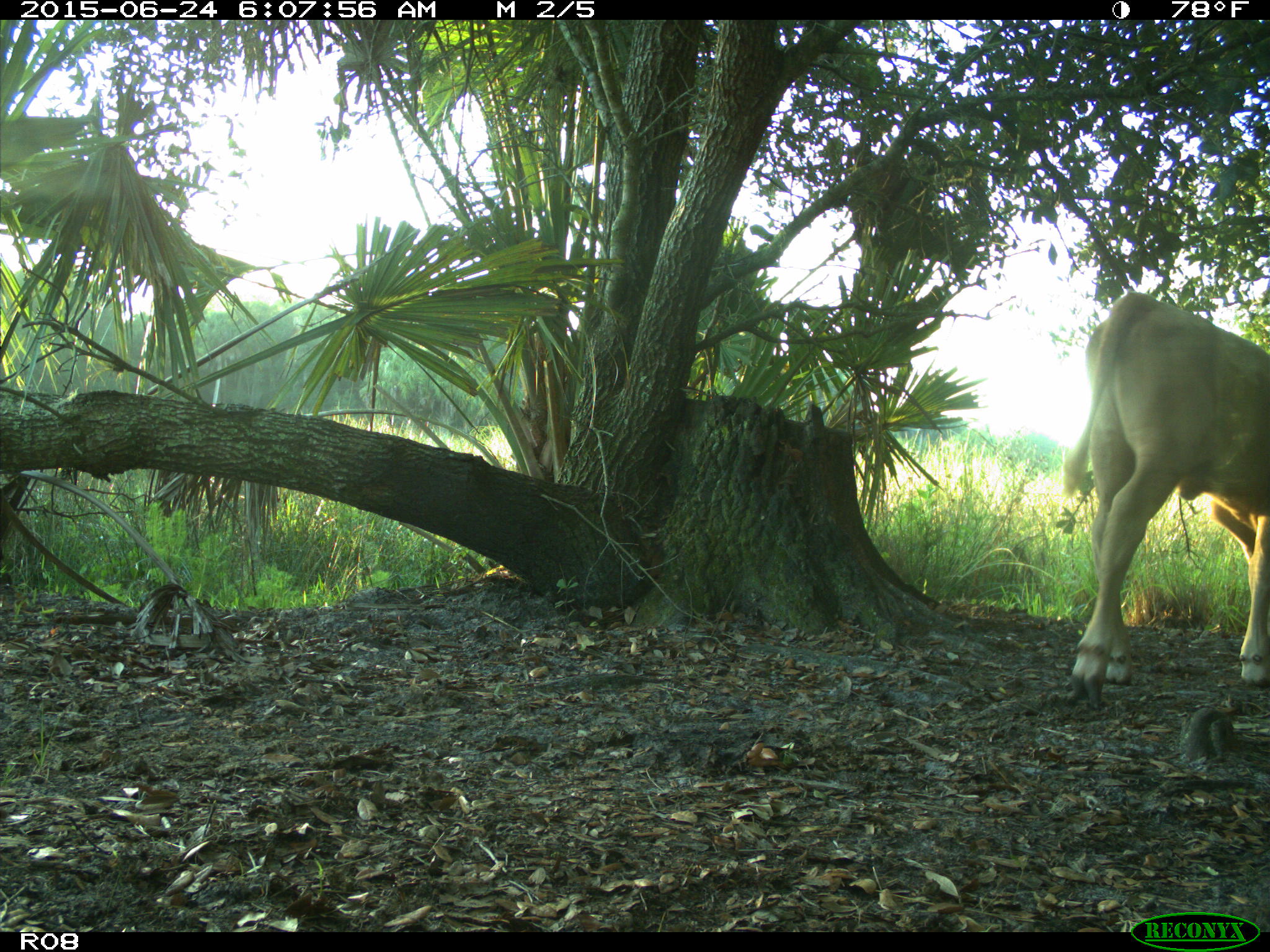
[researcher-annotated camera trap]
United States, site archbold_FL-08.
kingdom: Animalia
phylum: Chordata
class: Mammalia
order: Artiodactyla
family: Bovidae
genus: Bos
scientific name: Bos taurus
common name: domestic cow